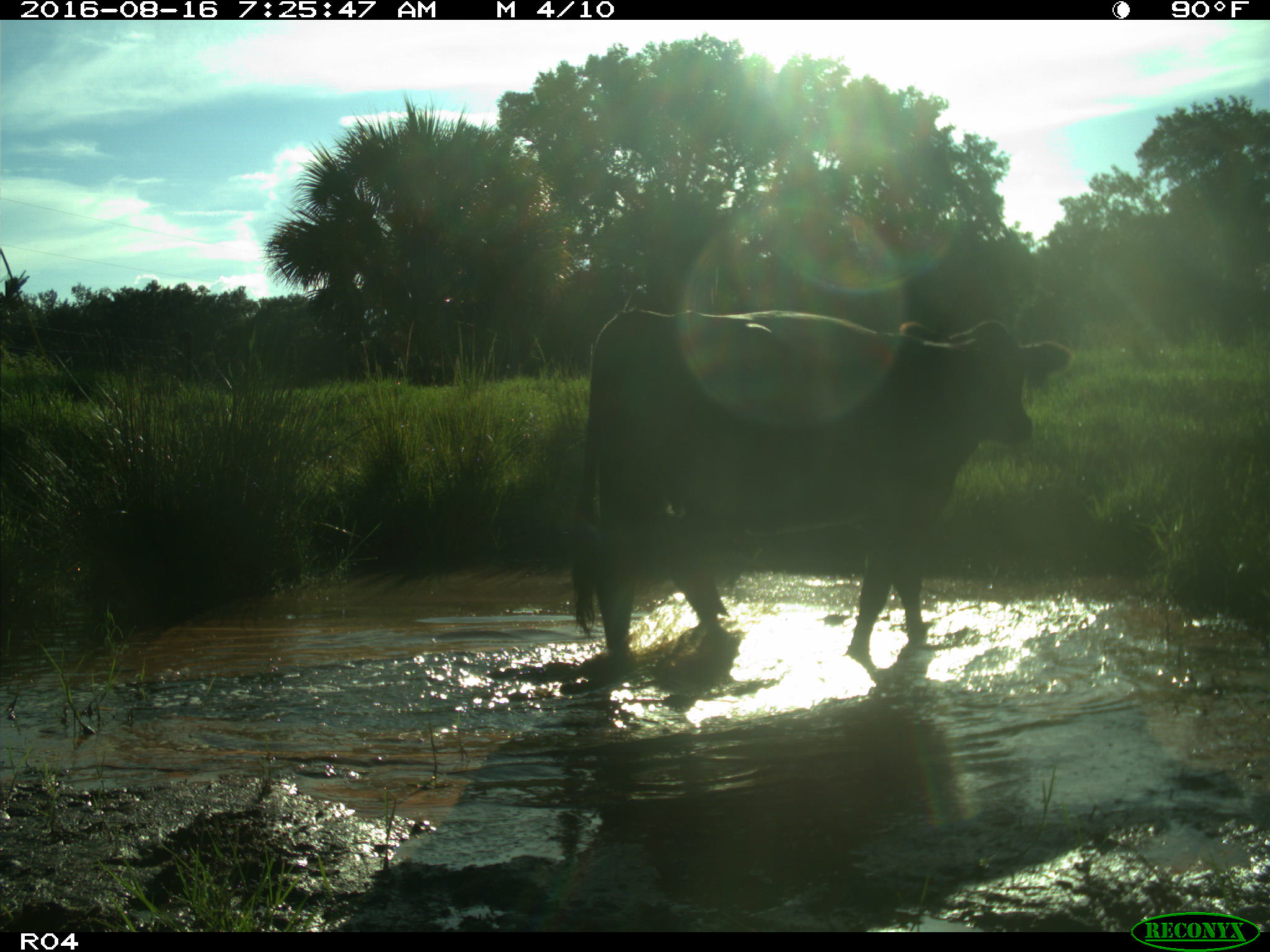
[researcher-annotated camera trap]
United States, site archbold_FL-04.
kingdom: Animalia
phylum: Chordata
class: Mammalia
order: Artiodactyla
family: Bovidae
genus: Bos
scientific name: Bos taurus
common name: domestic cow